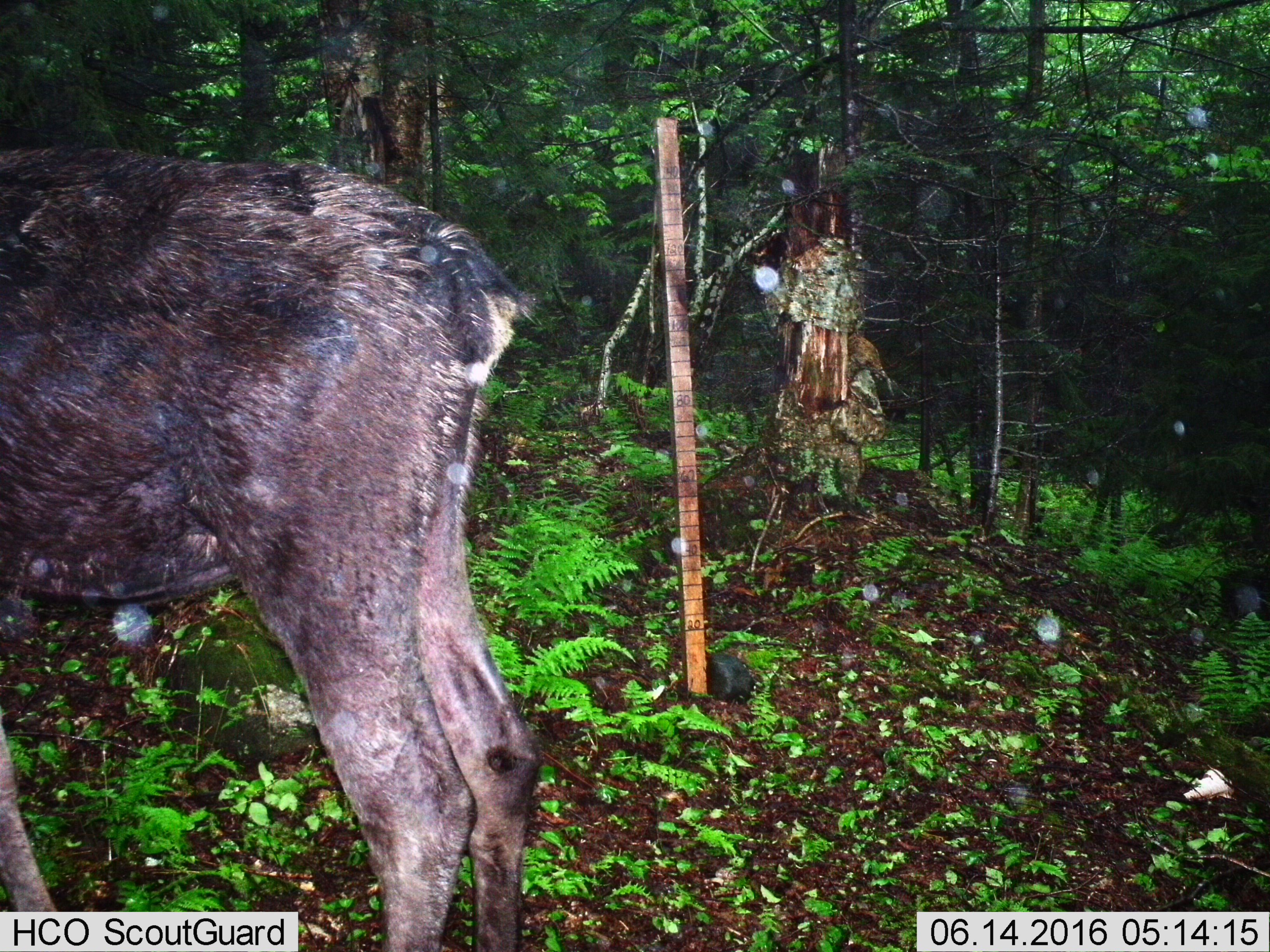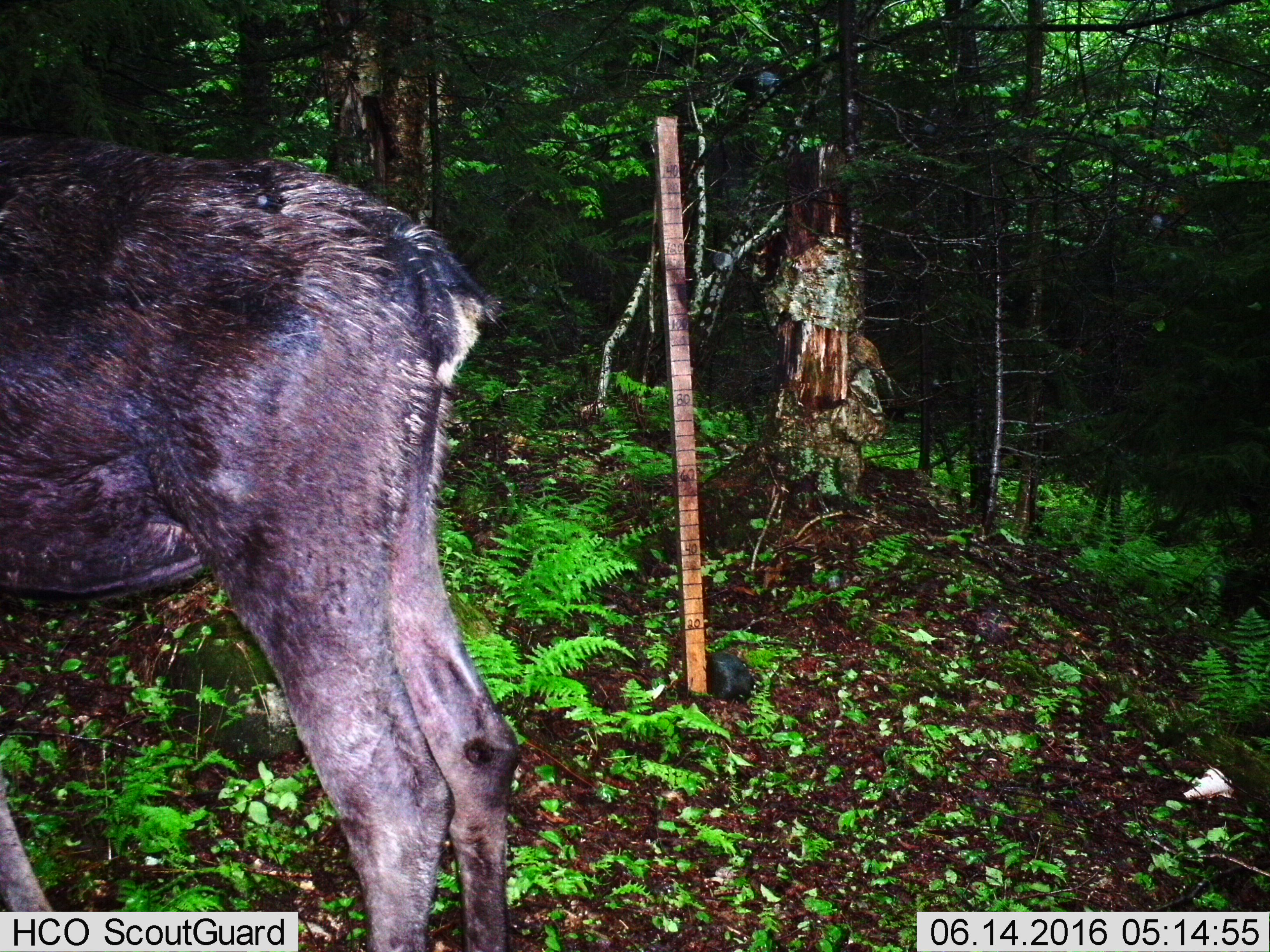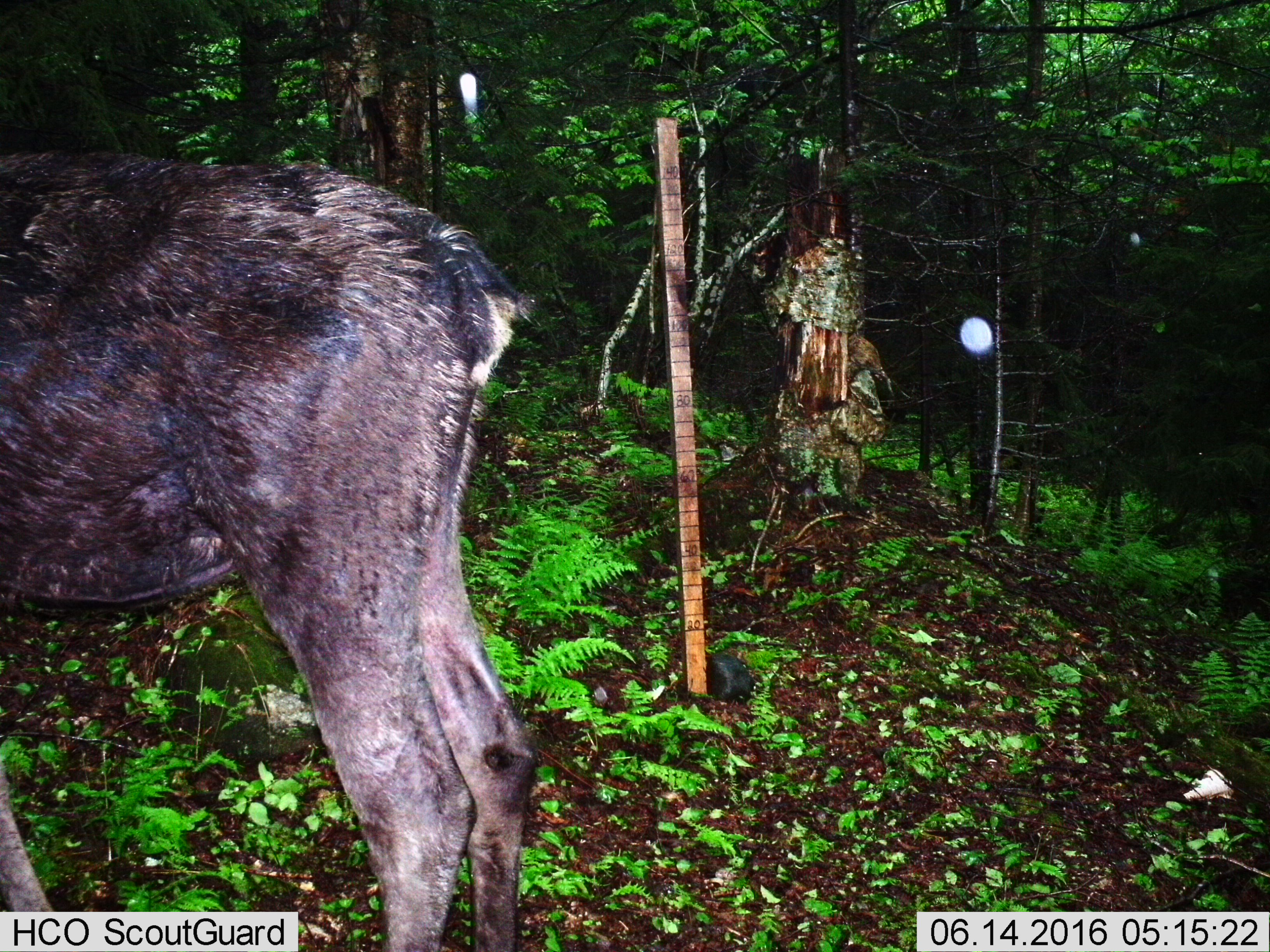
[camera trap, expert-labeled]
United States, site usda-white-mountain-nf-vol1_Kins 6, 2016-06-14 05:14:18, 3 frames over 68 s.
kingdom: Animalia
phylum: Chordata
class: Mammalia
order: Artiodactyla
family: Cervidae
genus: Alces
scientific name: Alces alces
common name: moose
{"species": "moose (Alces alces)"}